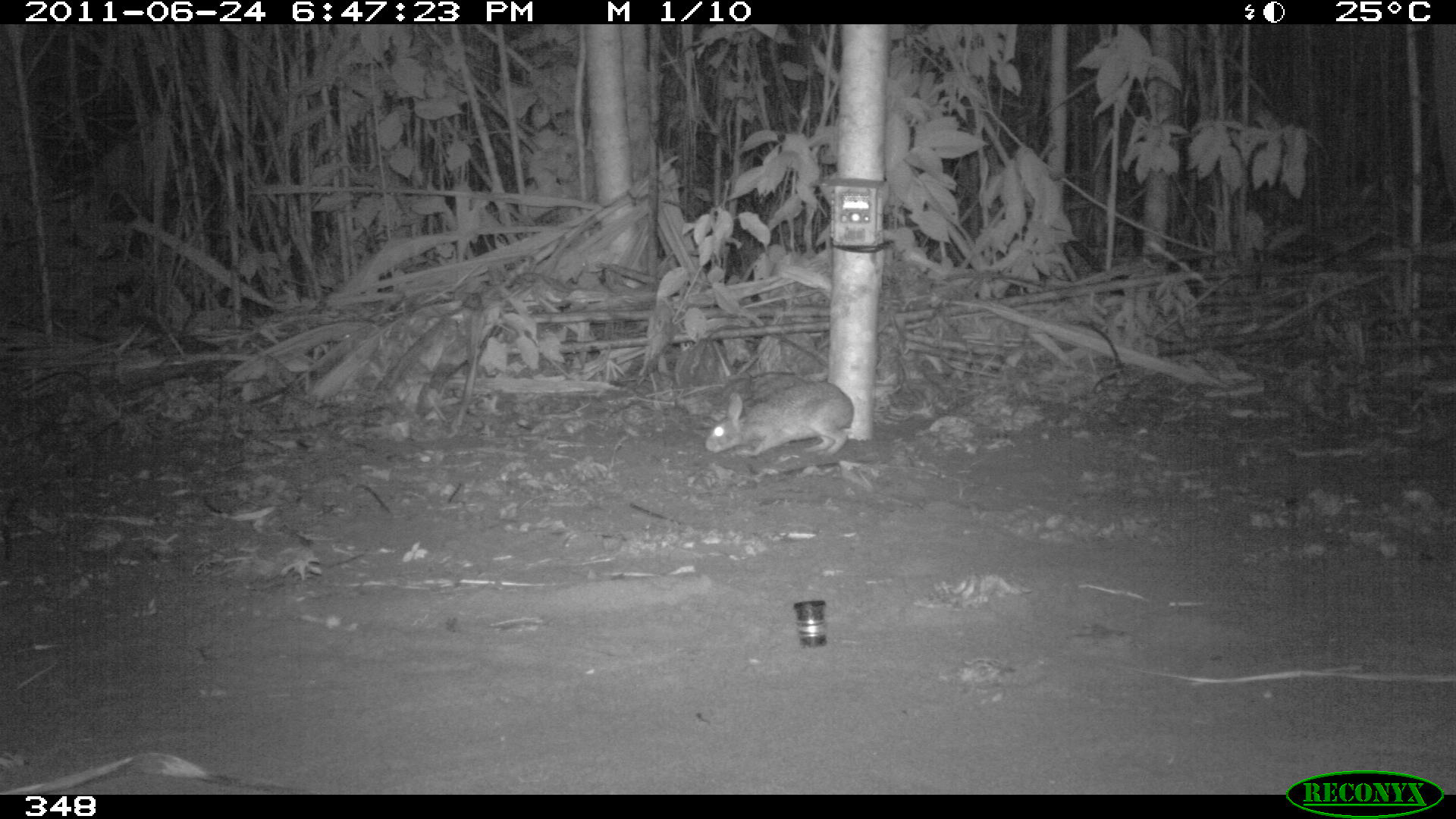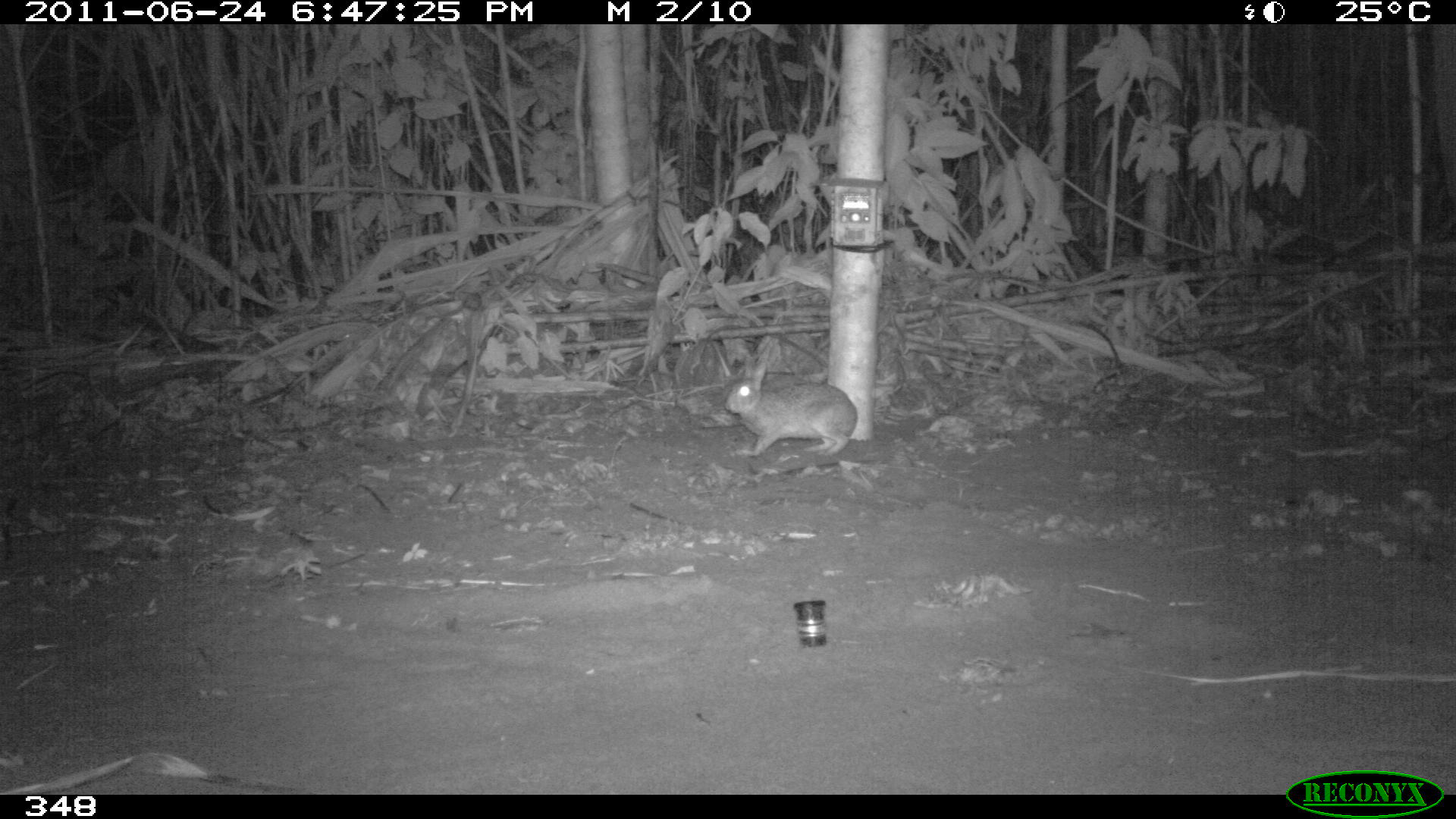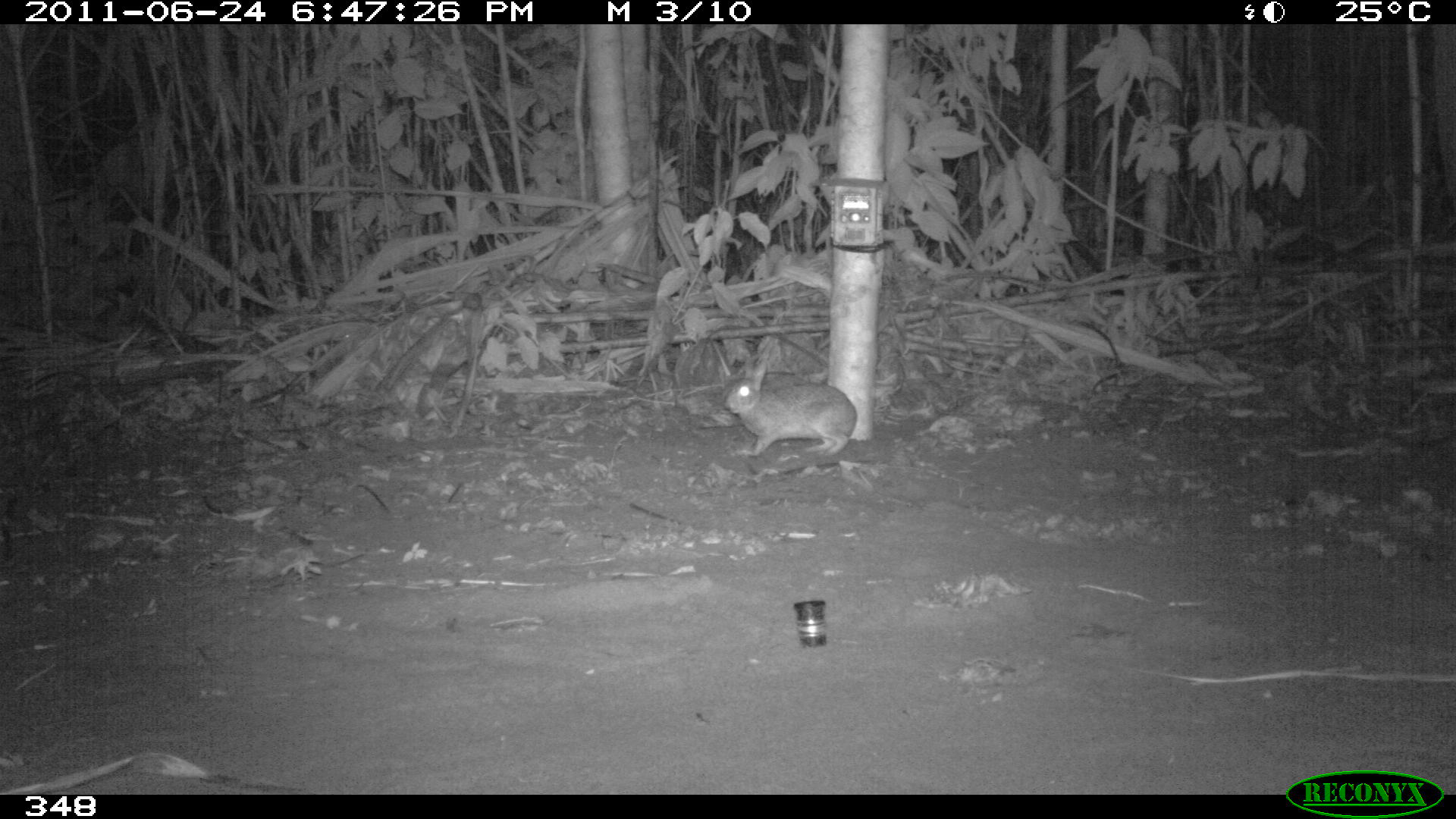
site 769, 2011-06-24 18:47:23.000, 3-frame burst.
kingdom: Animalia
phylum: Chordata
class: Mammalia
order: Lagomorpha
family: Leporidae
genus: Sylvilagus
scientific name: Sylvilagus brasiliensis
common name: tapeti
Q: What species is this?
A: Sylvilagus brasiliensis (tapeti).